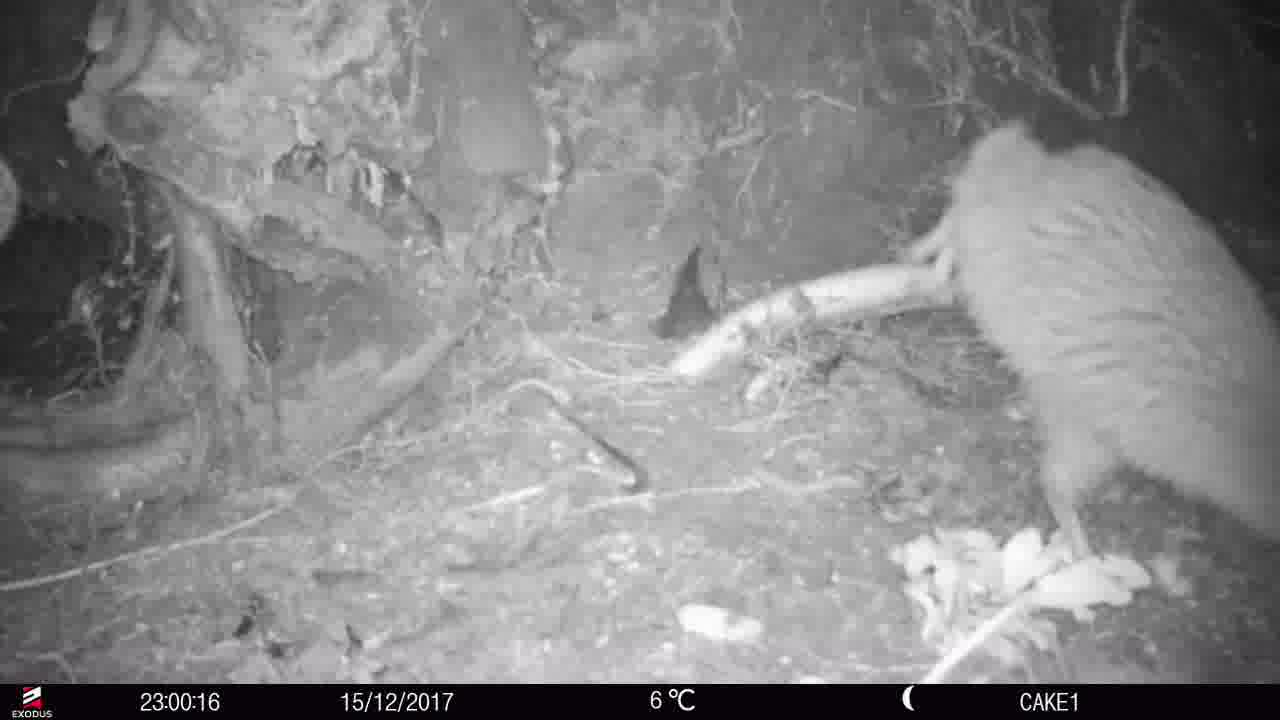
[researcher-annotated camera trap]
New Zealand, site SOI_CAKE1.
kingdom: Animalia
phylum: Chordata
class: Aves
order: Apterygiformes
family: Apterygidae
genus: Apteryx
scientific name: Apteryx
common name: kiwi